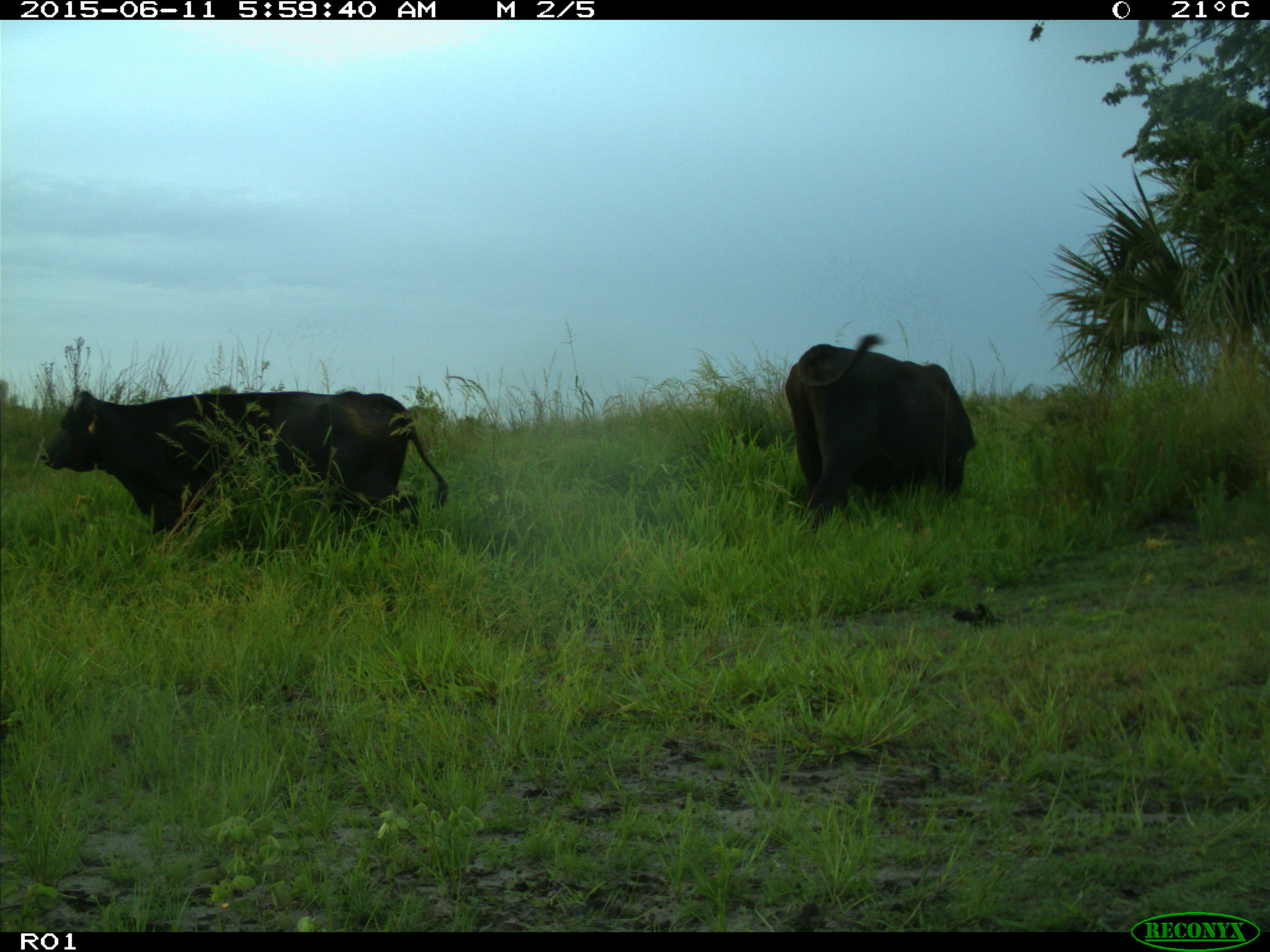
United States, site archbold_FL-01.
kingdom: Animalia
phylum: Chordata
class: Mammalia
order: Artiodactyla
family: Bovidae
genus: Bos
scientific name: Bos taurus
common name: domestic cow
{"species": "Bos taurus (domestic cow)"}